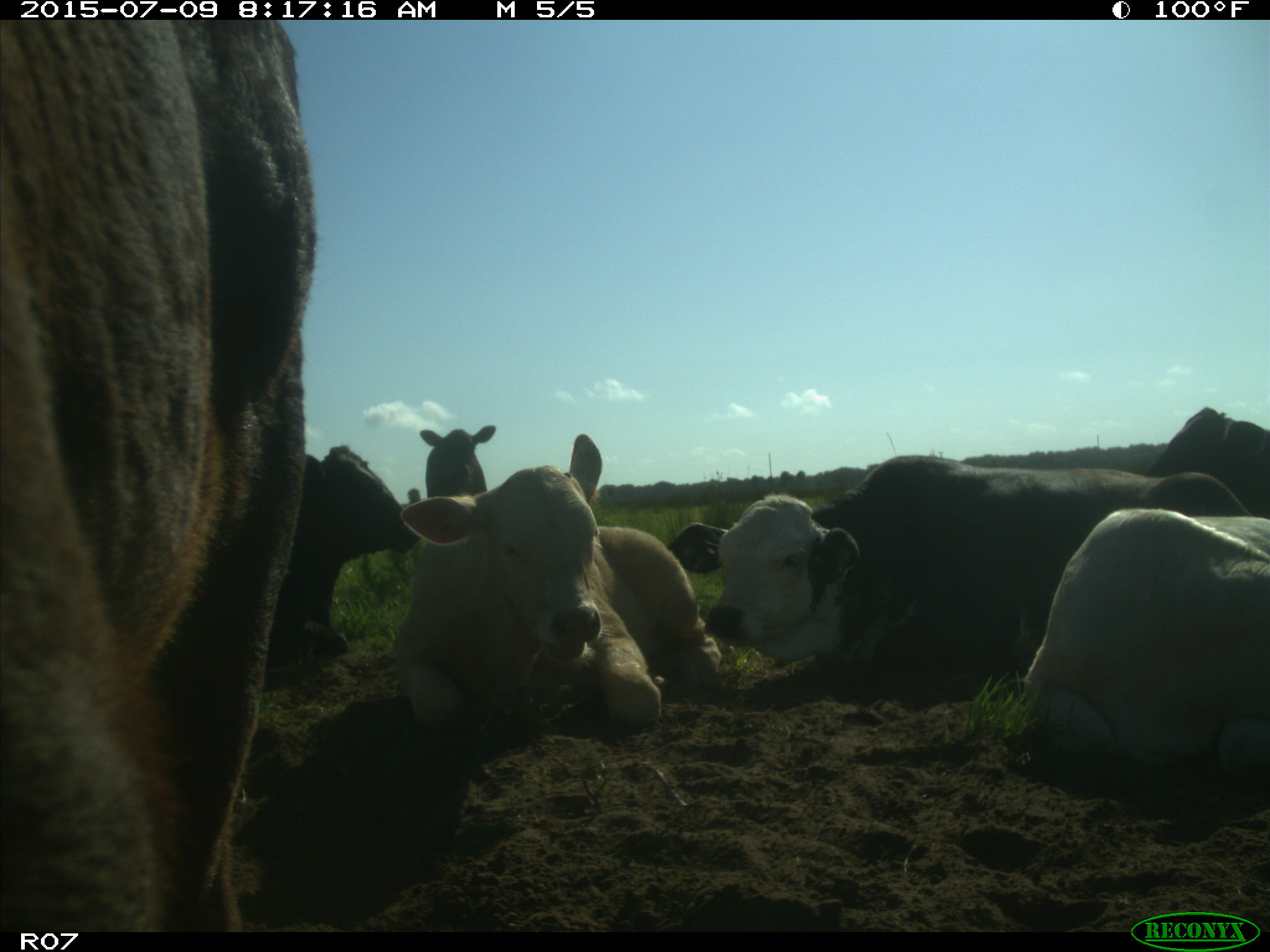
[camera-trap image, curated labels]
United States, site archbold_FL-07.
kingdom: Animalia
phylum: Chordata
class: Mammalia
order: Artiodactyla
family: Bovidae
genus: Bos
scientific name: Bos taurus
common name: domestic cow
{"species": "Bos taurus (domestic cow)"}